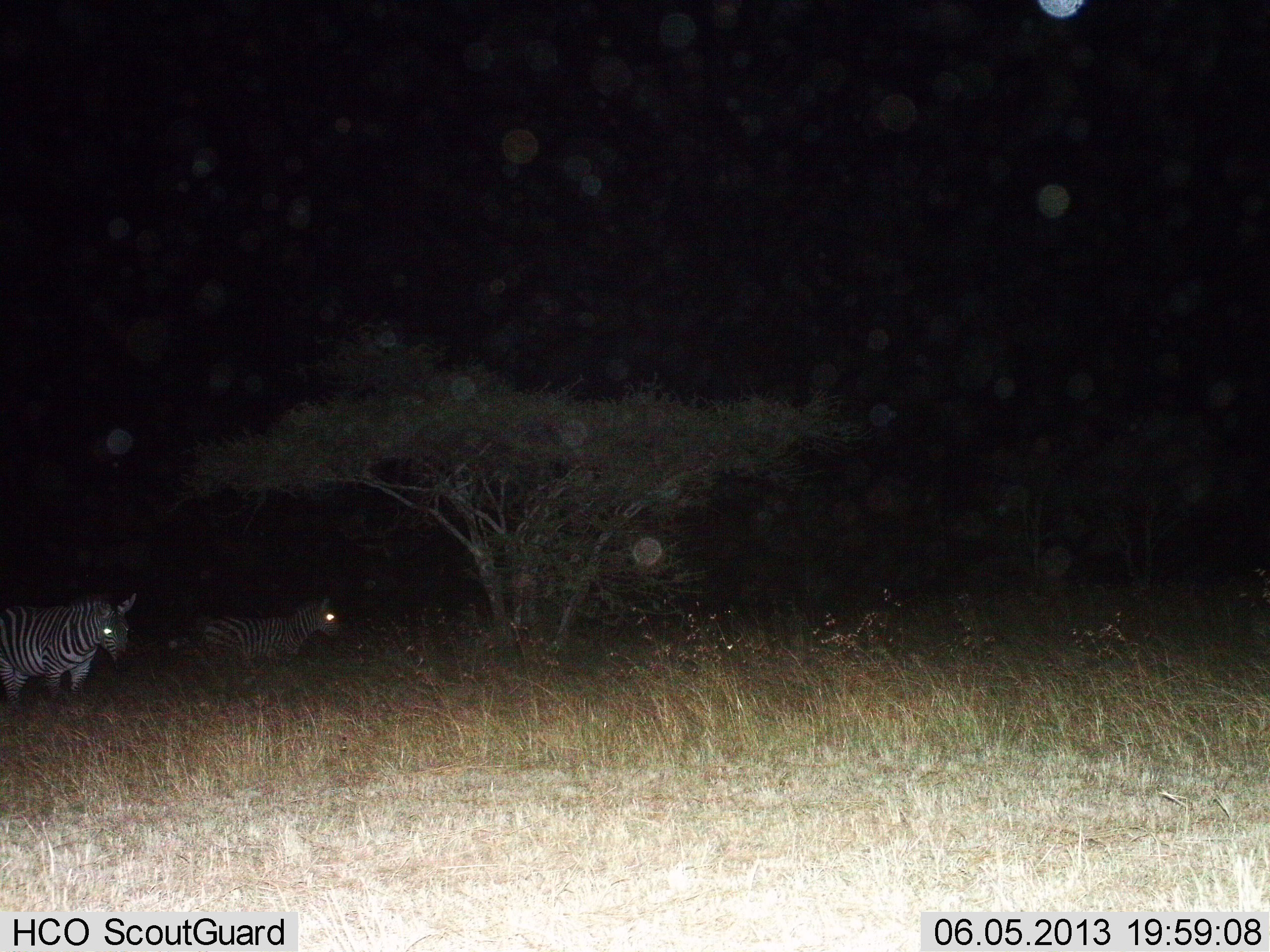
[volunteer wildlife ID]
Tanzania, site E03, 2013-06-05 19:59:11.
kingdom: Animalia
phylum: Chordata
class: Mammalia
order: Perissodactyla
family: Equidae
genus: Equus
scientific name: Equus quagga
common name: plains zebra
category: zebra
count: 2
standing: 100%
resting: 0%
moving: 0%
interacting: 0%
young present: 0%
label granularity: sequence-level